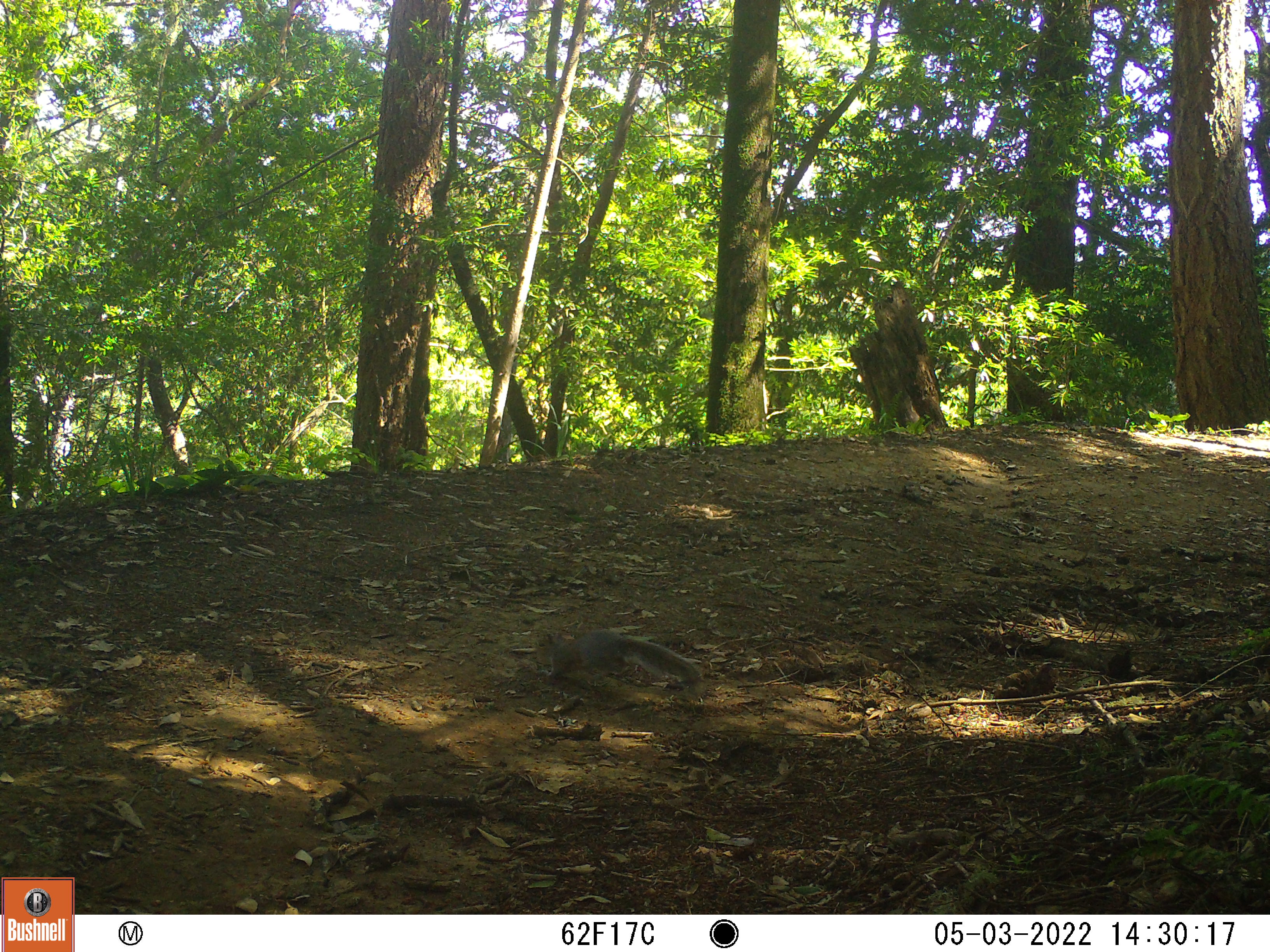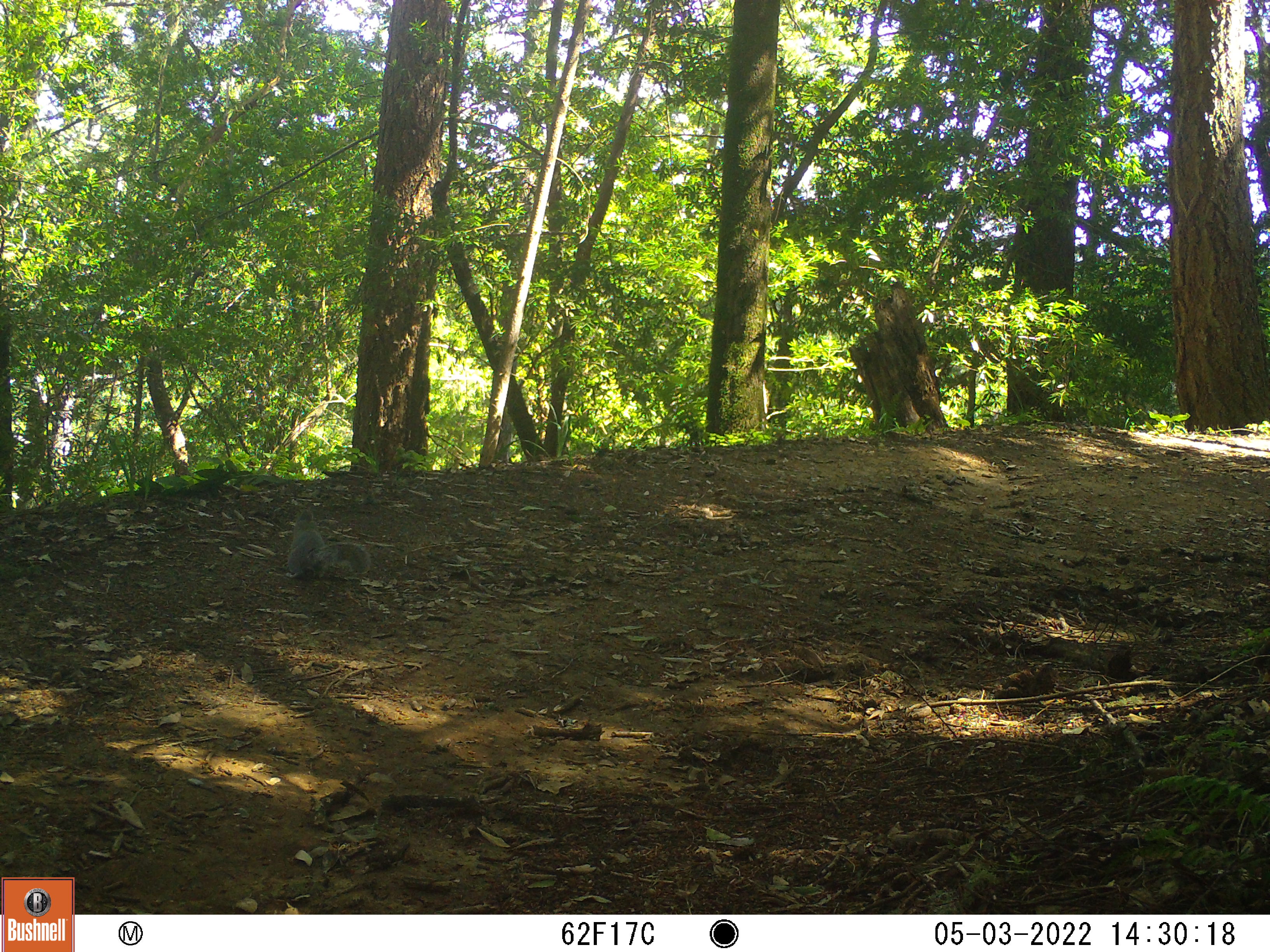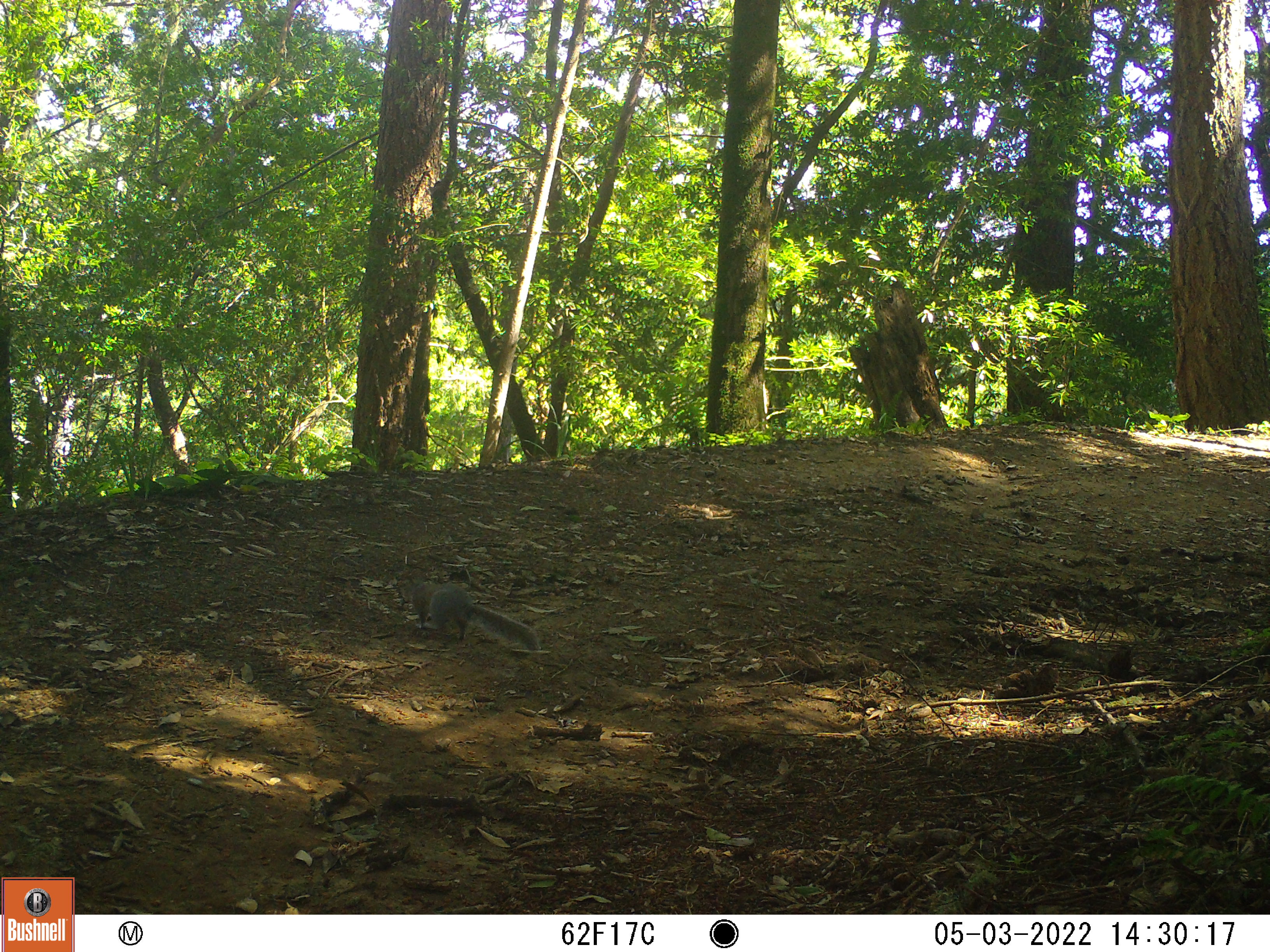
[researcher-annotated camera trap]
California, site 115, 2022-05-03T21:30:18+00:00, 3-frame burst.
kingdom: Animalia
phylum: Chordata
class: Mammalia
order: Rodentia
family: Sciuridae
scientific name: Sciuridae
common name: squirrel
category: unknown squirrel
Unknown squirrel (squirrel) (Sciuridae).